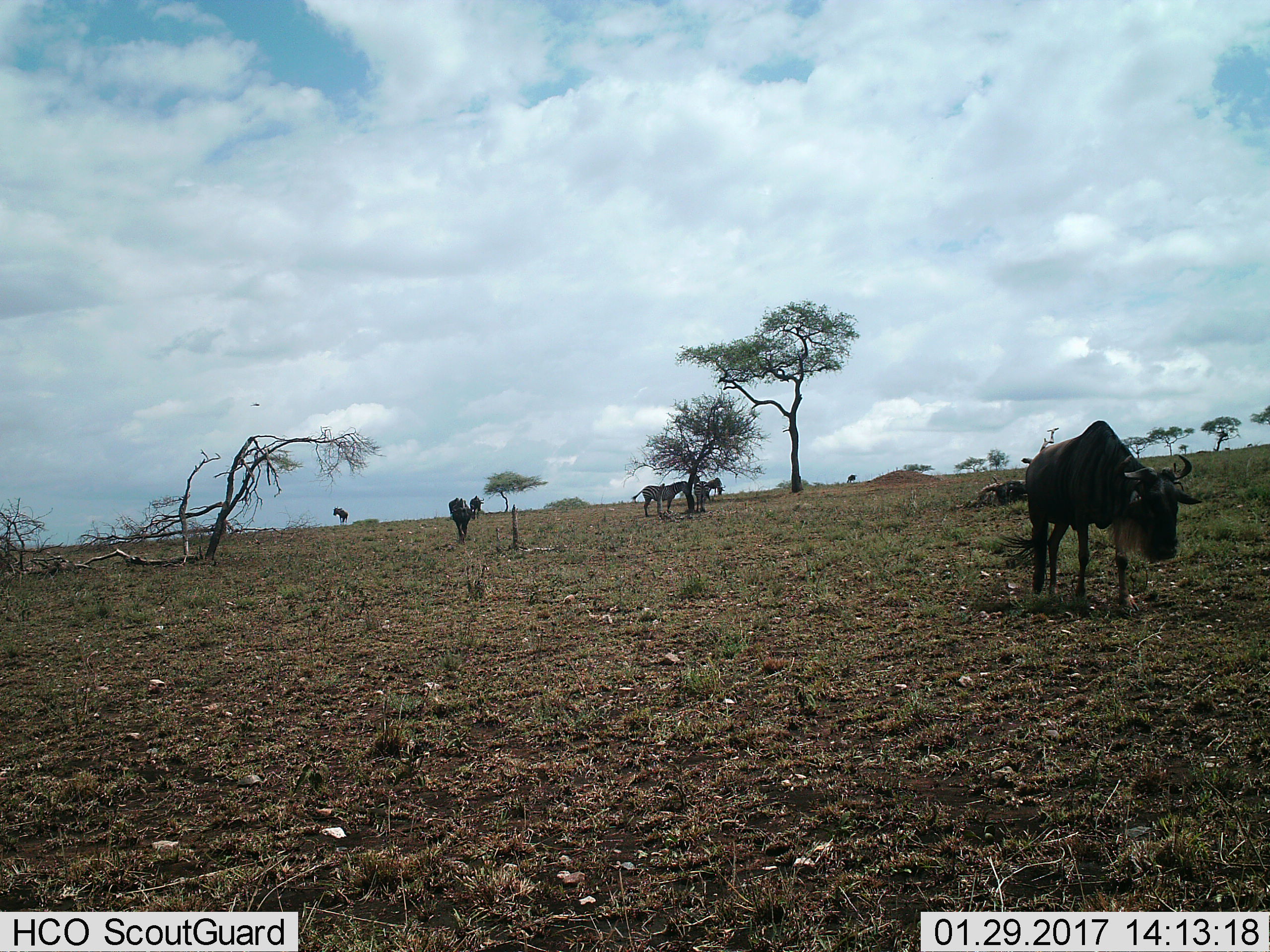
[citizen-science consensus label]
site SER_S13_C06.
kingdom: Animalia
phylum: Chordata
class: Mammalia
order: Artiodactyla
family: Bovidae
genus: Connochaetes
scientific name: Connochaetes taurinus taurinus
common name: blue wildebeest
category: wildebeestblue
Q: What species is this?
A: Wildebeestblue (blue wildebeest) (Connochaetes taurinus taurinus).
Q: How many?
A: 4.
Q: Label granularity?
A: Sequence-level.